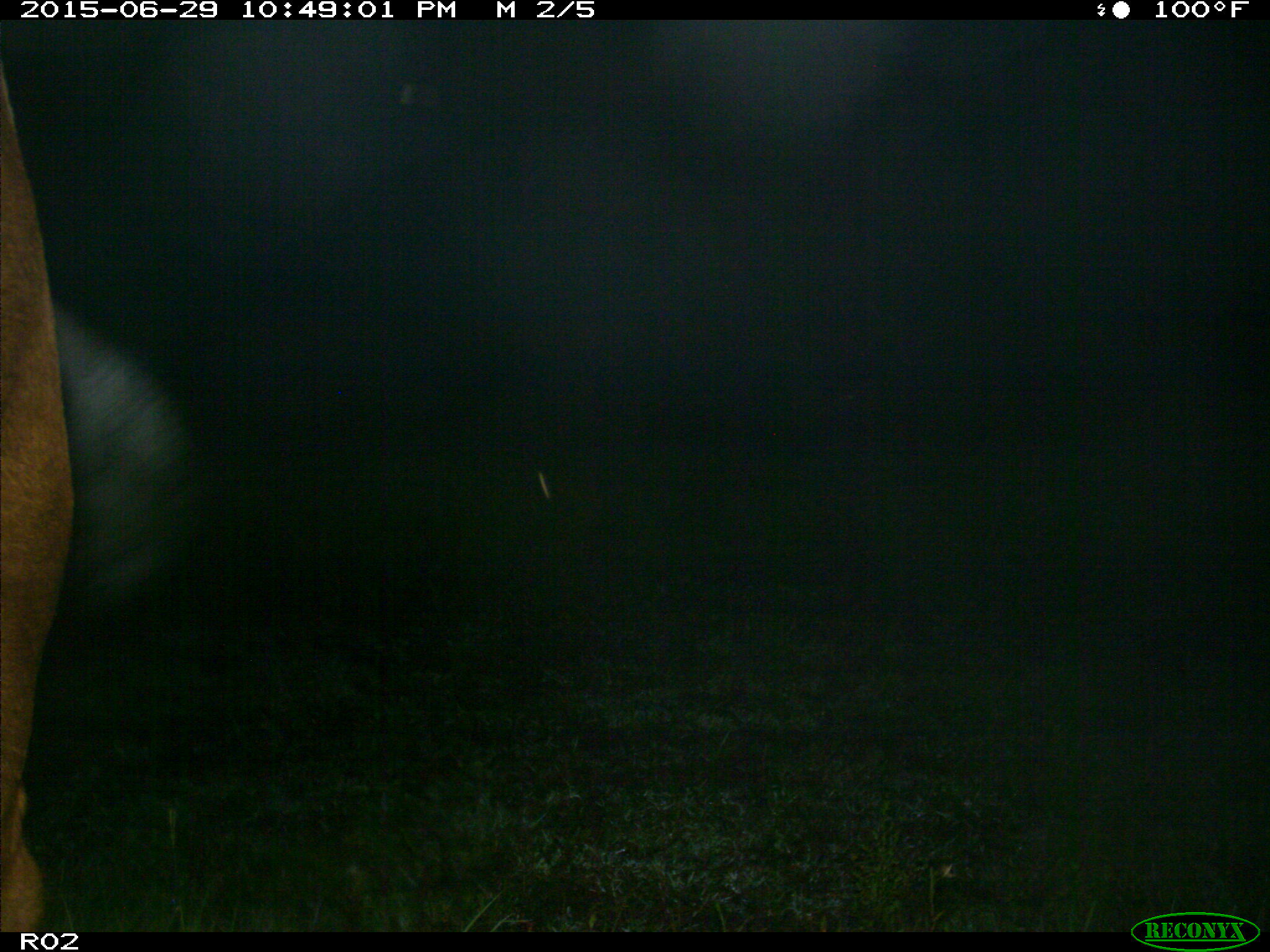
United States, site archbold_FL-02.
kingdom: Animalia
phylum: Chordata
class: Mammalia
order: Artiodactyla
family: Bovidae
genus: Bos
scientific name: Bos taurus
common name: domestic cow